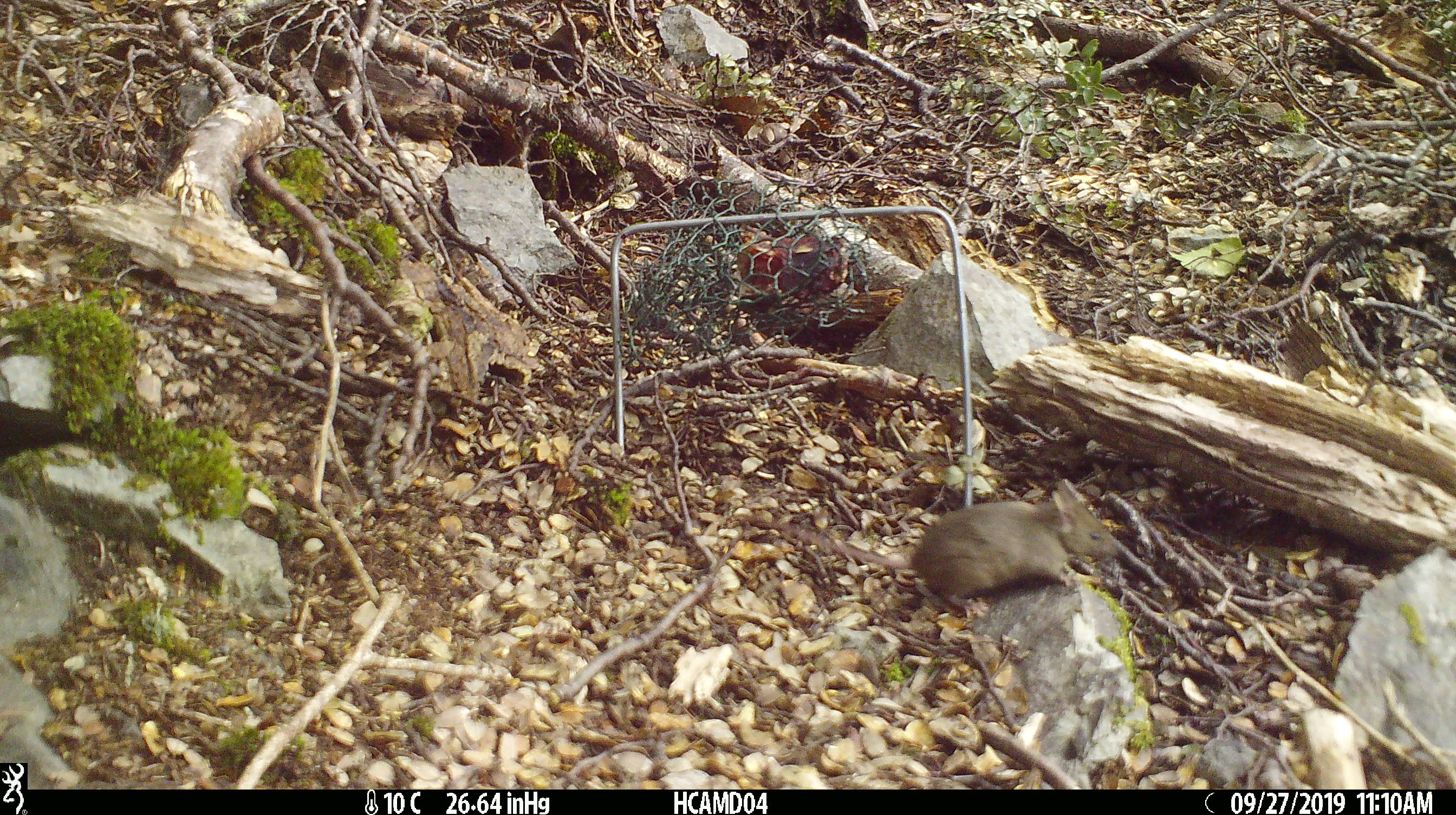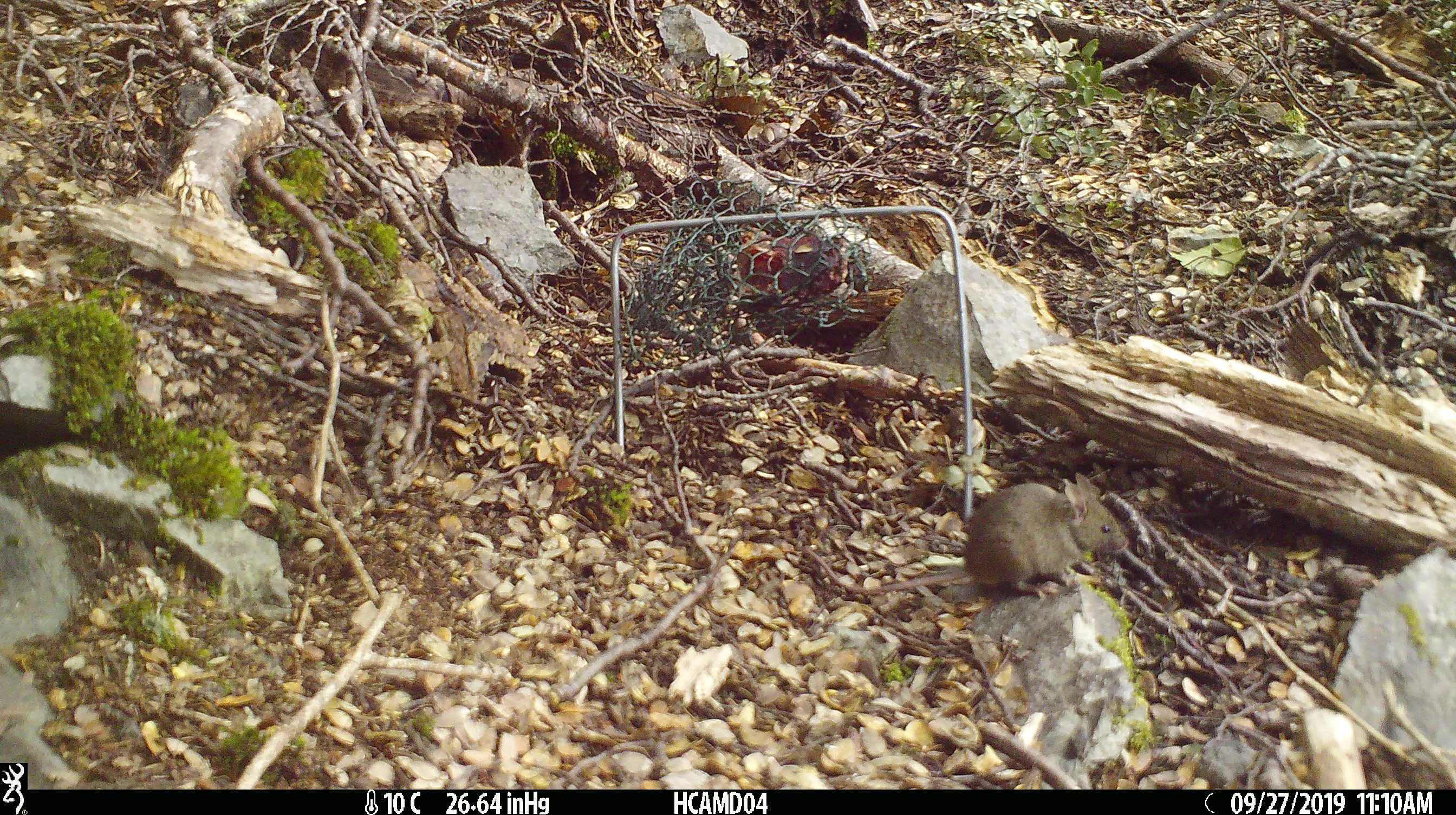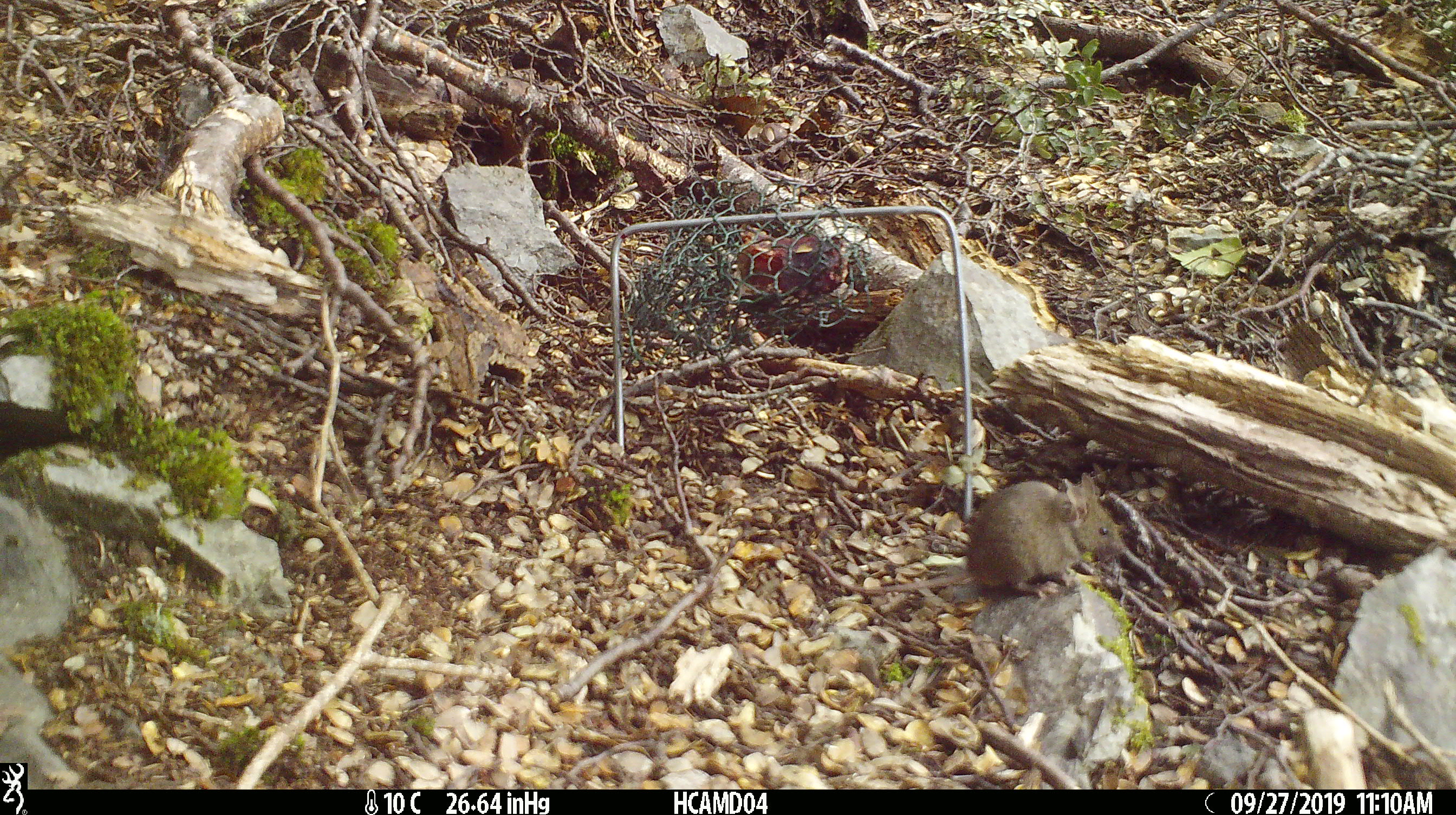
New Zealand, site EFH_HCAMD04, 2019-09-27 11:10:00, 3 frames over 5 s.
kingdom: Animalia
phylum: Chordata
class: Mammalia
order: Rodentia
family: Muridae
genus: Mus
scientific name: Mus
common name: mouse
Mouse (Mus).